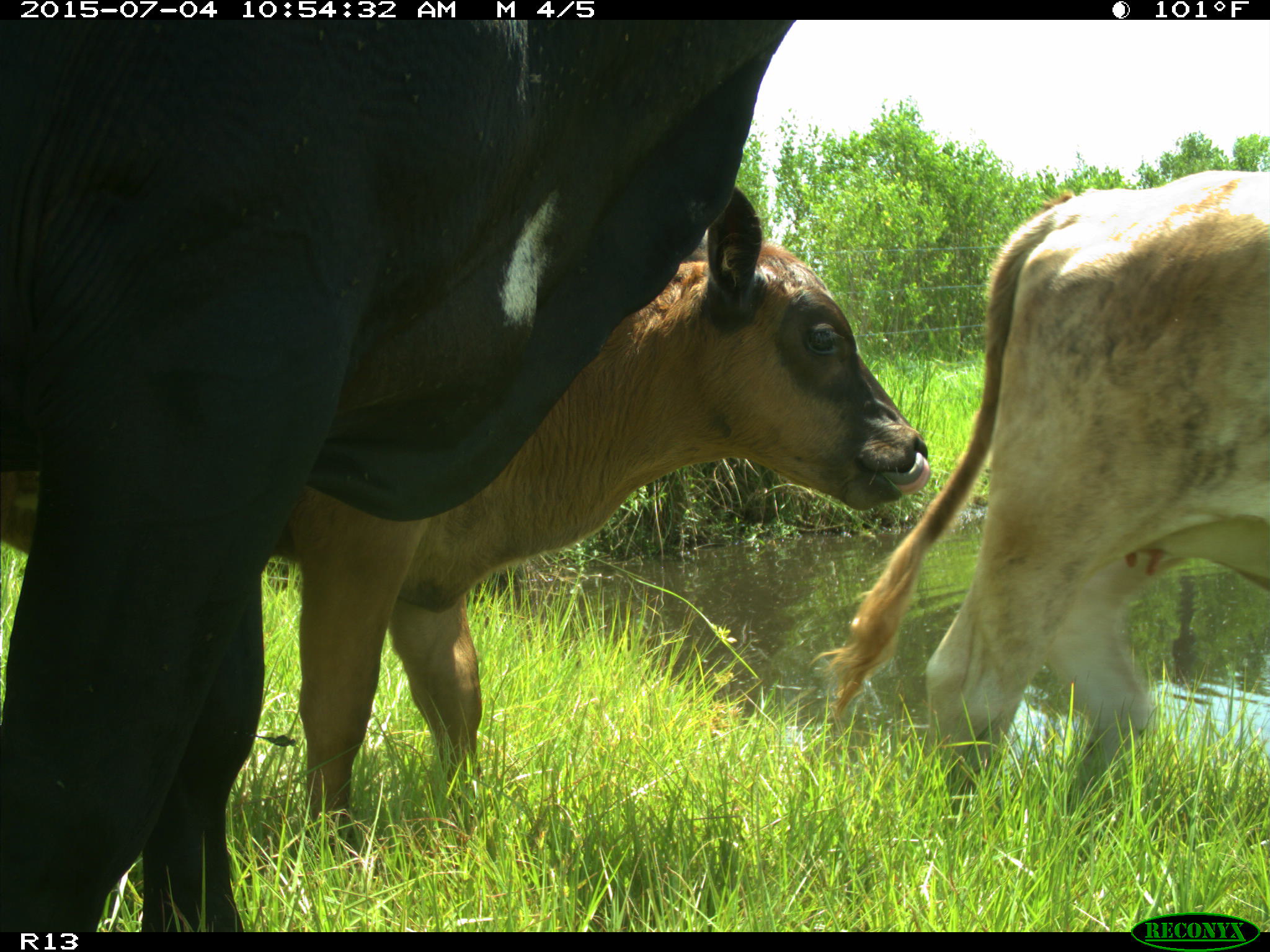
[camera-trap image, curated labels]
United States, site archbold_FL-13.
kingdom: Animalia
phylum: Chordata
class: Mammalia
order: Artiodactyla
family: Bovidae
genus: Bos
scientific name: Bos taurus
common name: domestic cow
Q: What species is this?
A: Bos taurus (domestic cow).